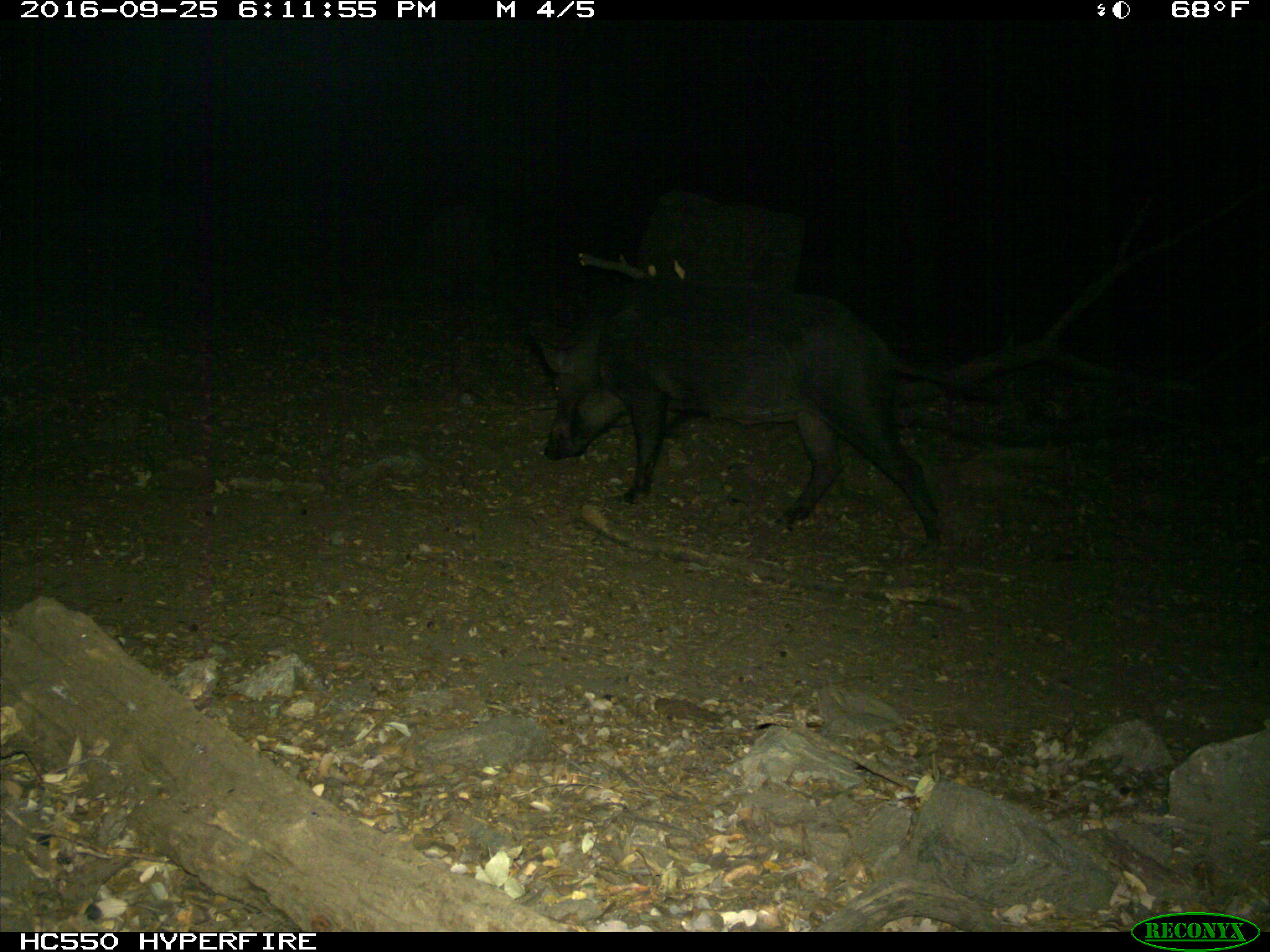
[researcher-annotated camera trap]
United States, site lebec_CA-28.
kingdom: Animalia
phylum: Chordata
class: Mammalia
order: Artiodactyla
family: Suidae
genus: Sus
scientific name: Sus scrofa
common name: wild boar